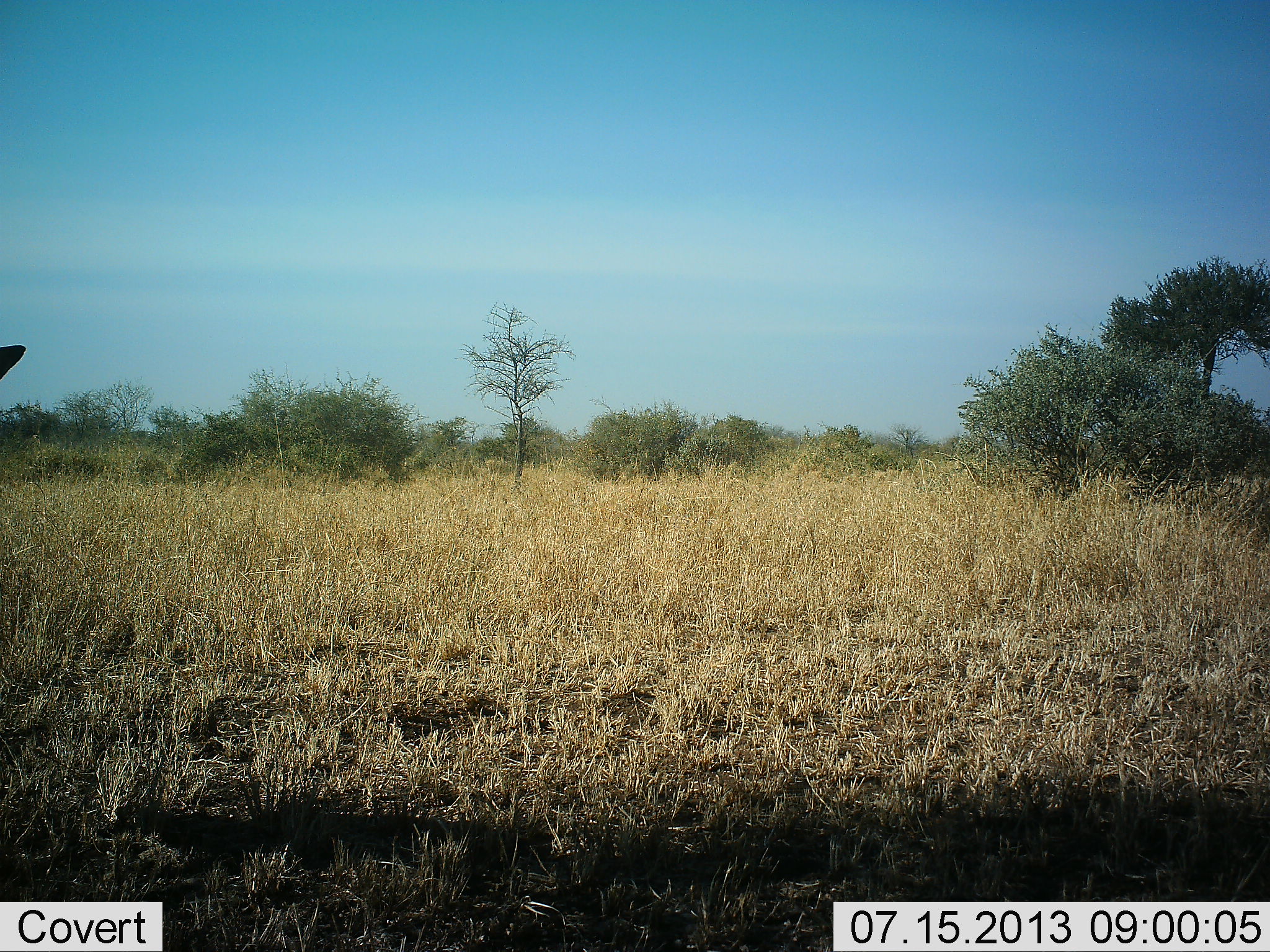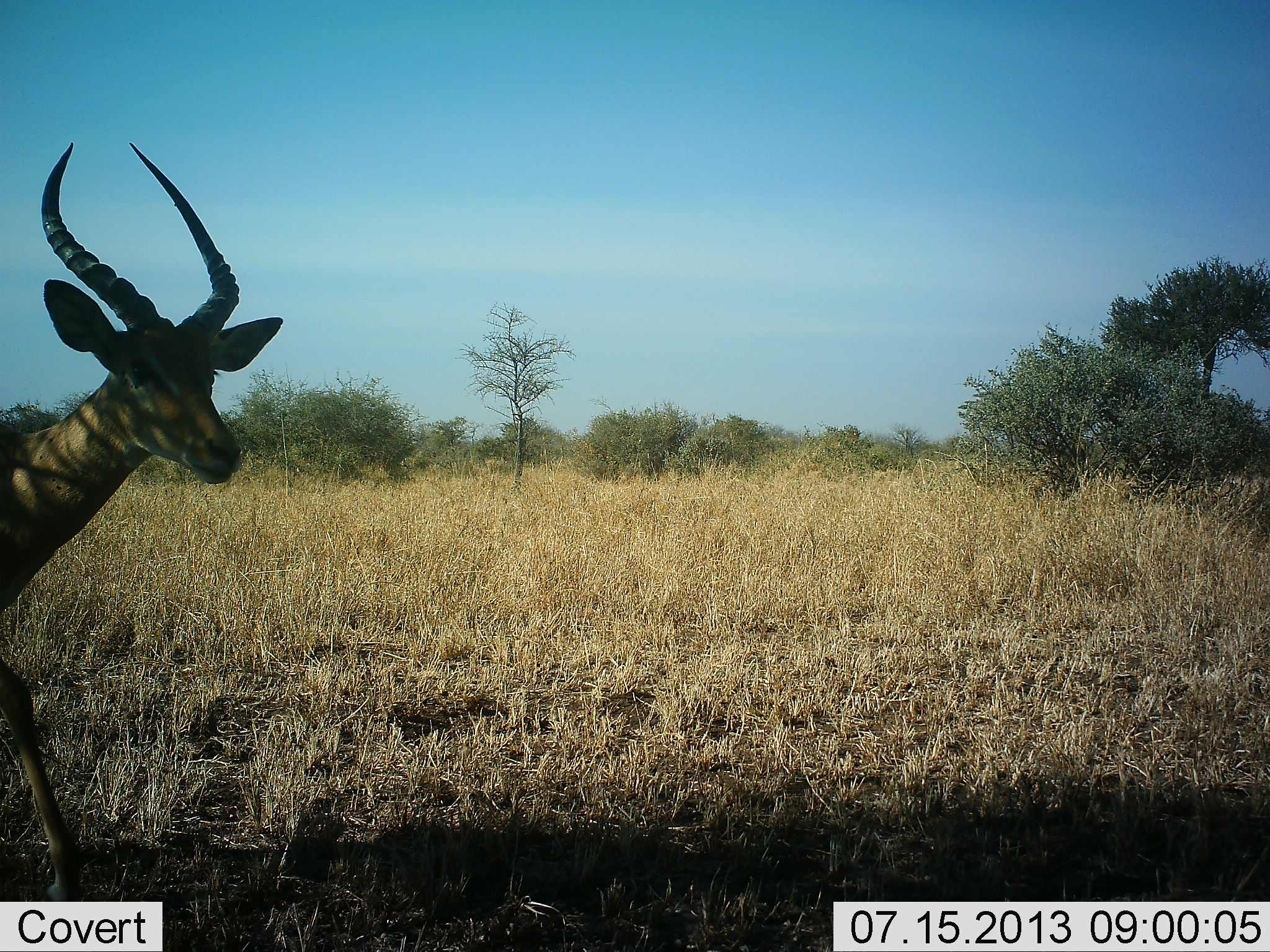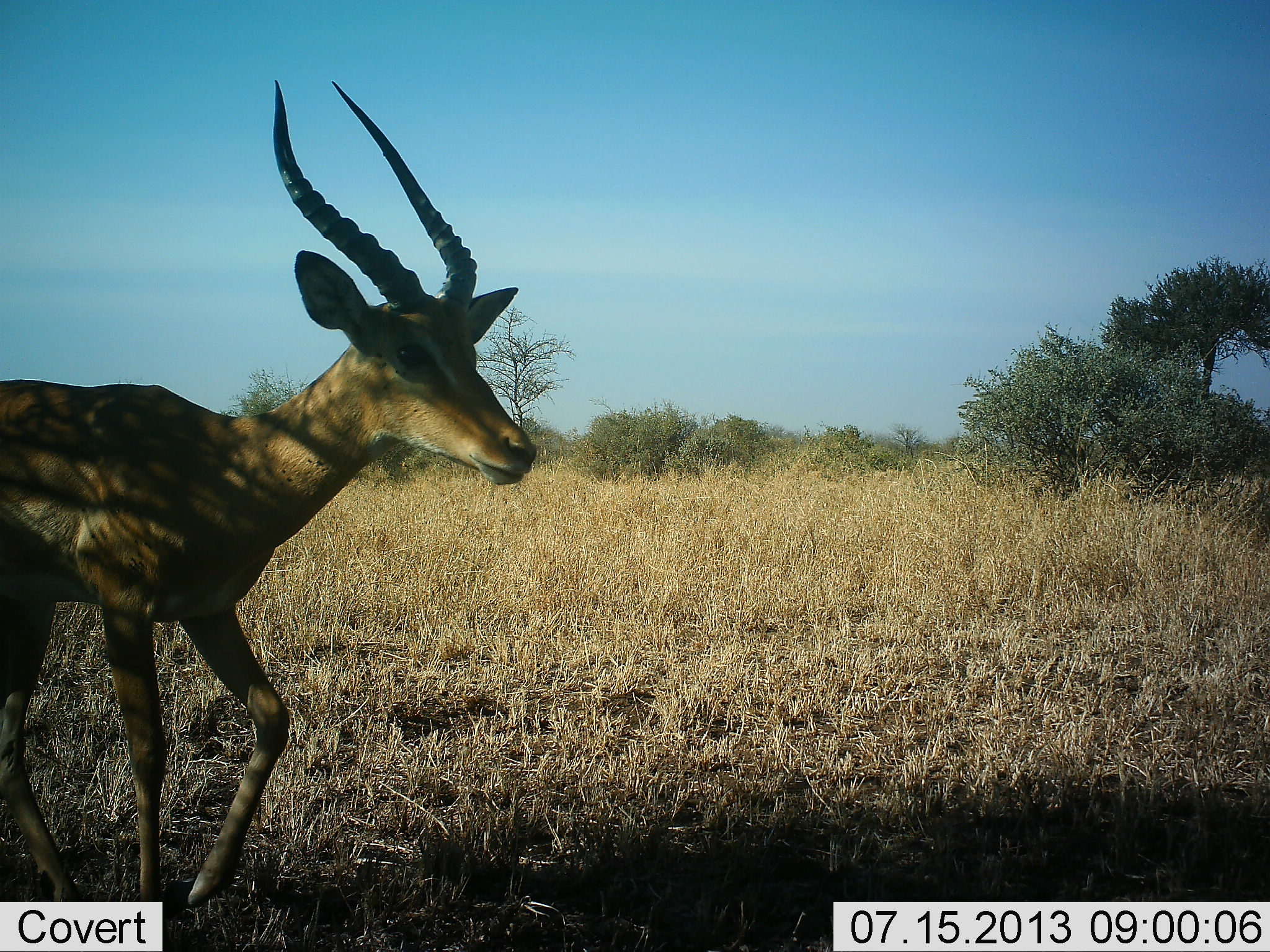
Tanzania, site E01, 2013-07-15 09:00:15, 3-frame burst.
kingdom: Animalia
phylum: Chordata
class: Mammalia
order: Artiodactyla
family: Bovidae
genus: Aepyceros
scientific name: Aepyceros melampus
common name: impala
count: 1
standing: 20%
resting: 0%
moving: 90%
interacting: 0%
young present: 0%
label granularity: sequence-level